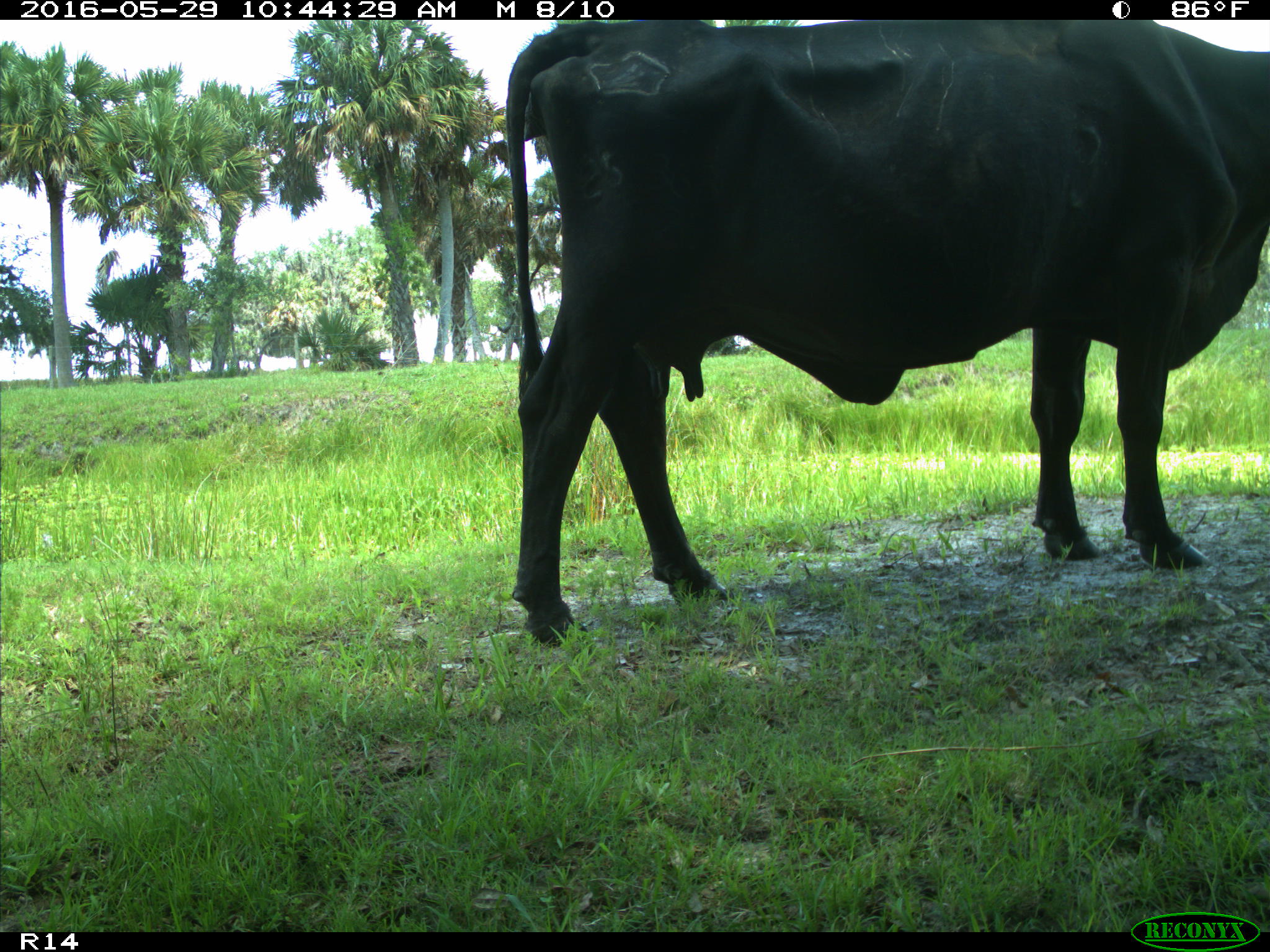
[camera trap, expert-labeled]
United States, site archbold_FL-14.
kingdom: Animalia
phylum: Chordata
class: Mammalia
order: Artiodactyla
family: Bovidae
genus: Bos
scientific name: Bos taurus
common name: domestic cow